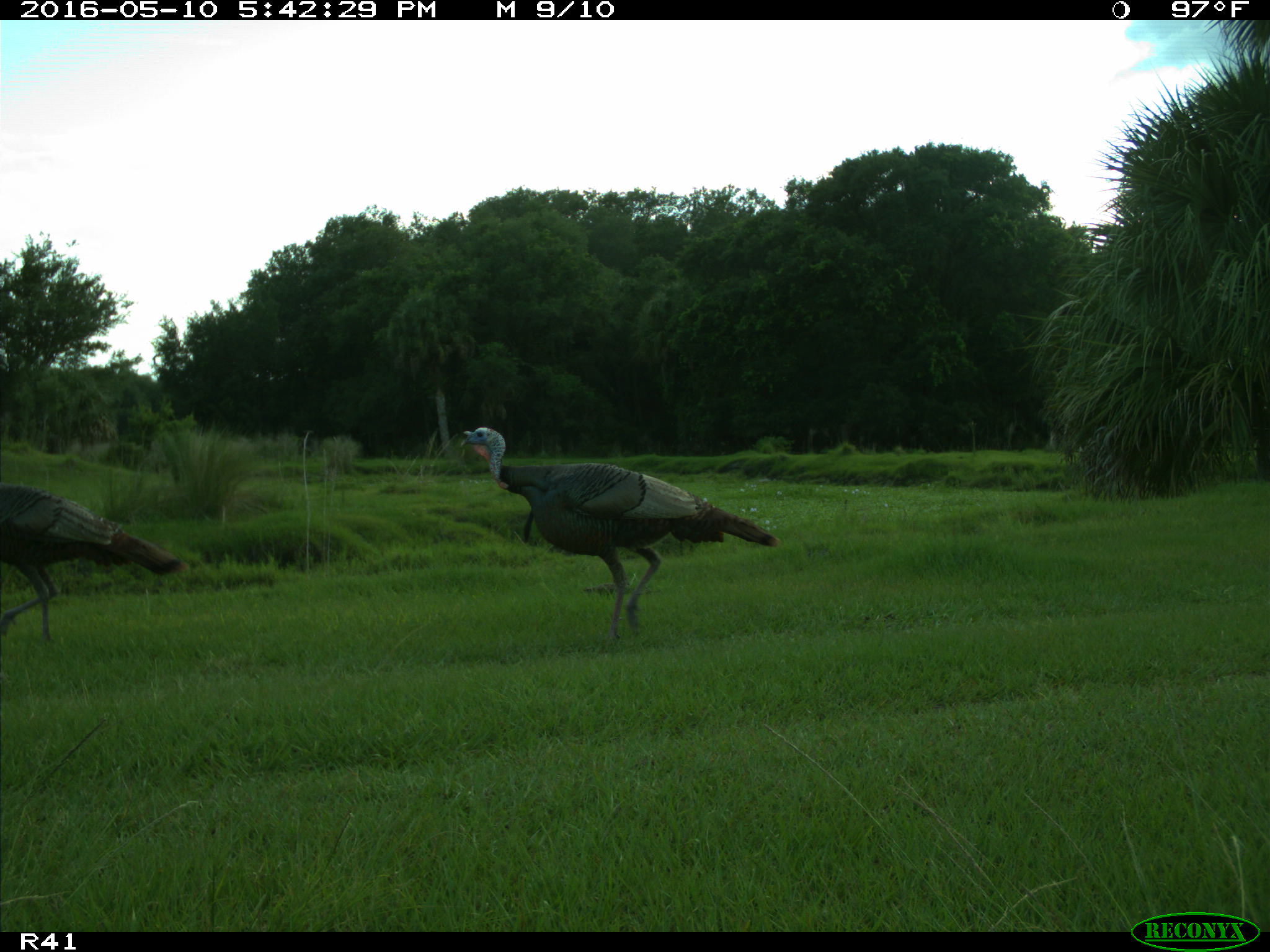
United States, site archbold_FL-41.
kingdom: Animalia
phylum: Chordata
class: Aves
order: Galliformes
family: Phasianidae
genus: Meleagris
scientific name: Meleagris gallopavo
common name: wild turkey